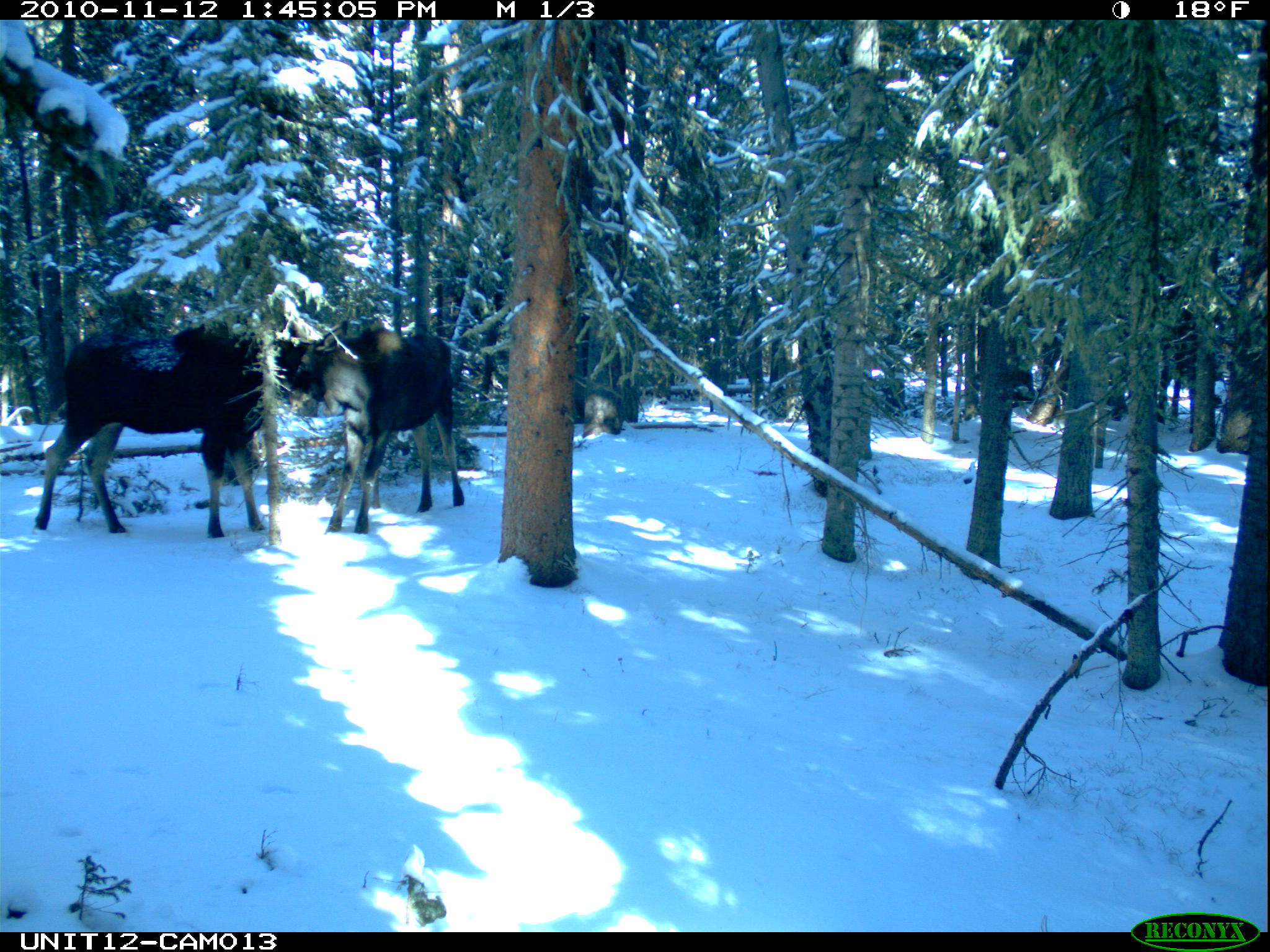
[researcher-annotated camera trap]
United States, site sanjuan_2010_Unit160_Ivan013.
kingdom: Animalia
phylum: Chordata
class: Mammalia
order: Artiodactyla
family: Cervidae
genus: Alces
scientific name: Alces alces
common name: moose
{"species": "Alces alces (moose)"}